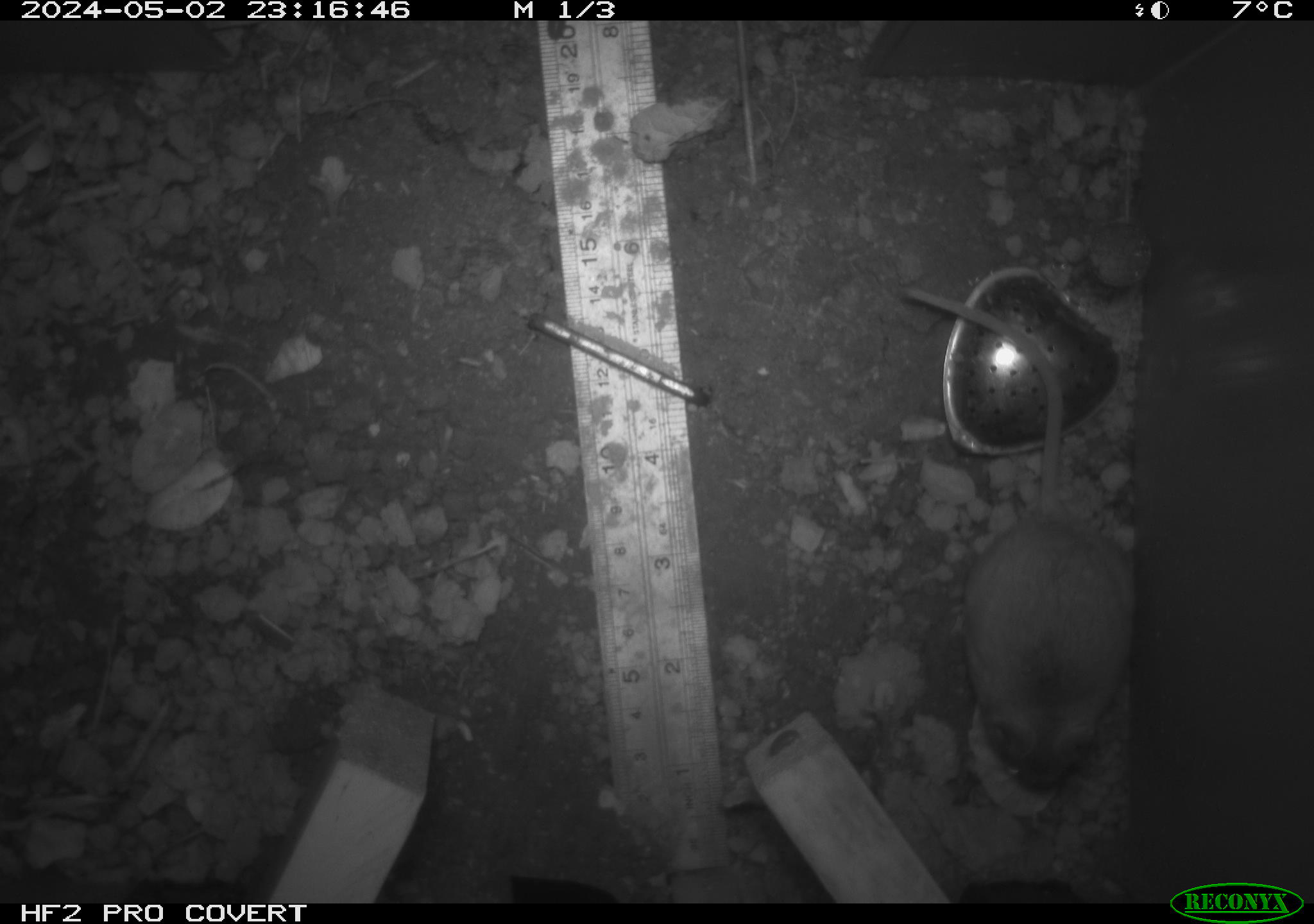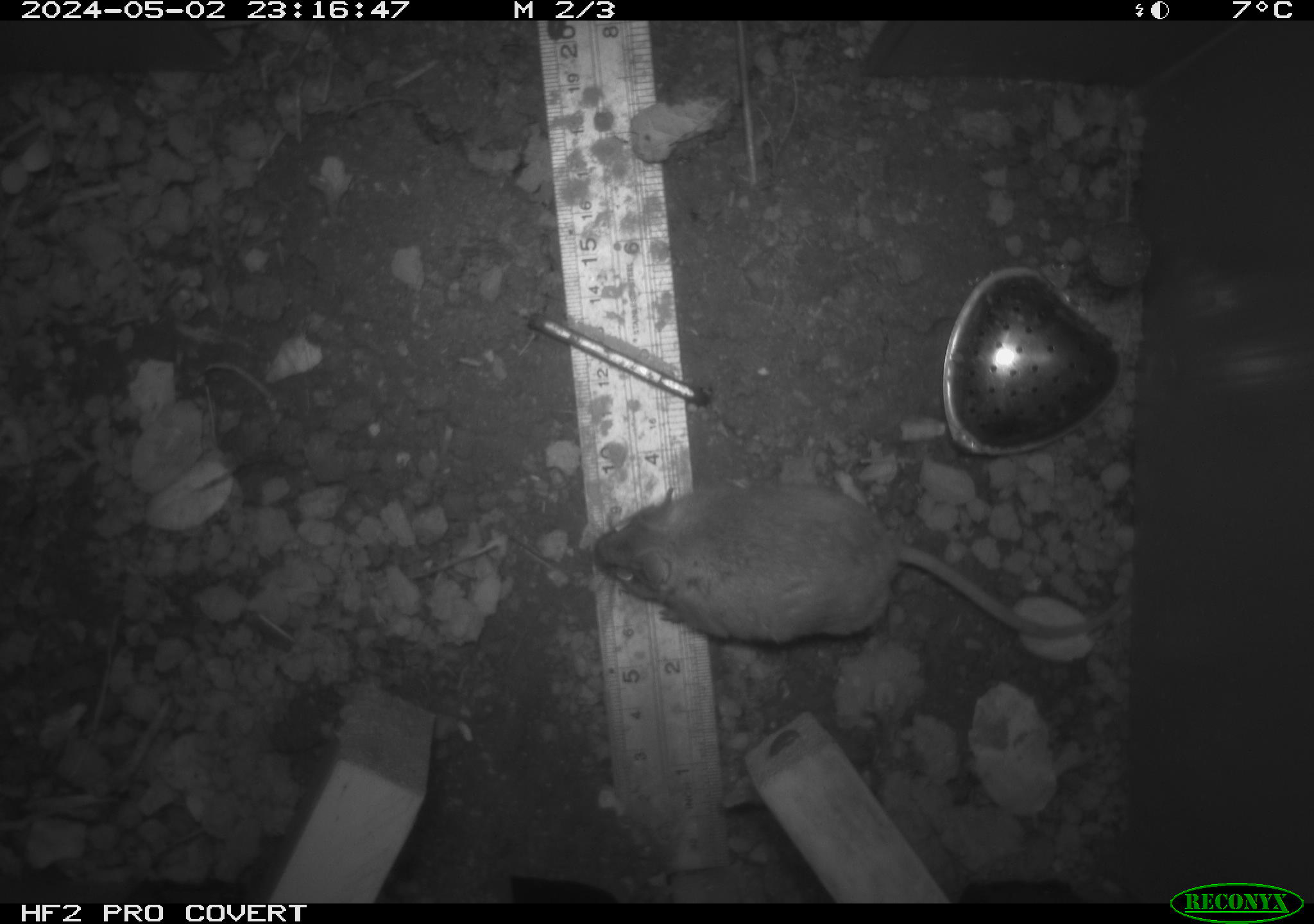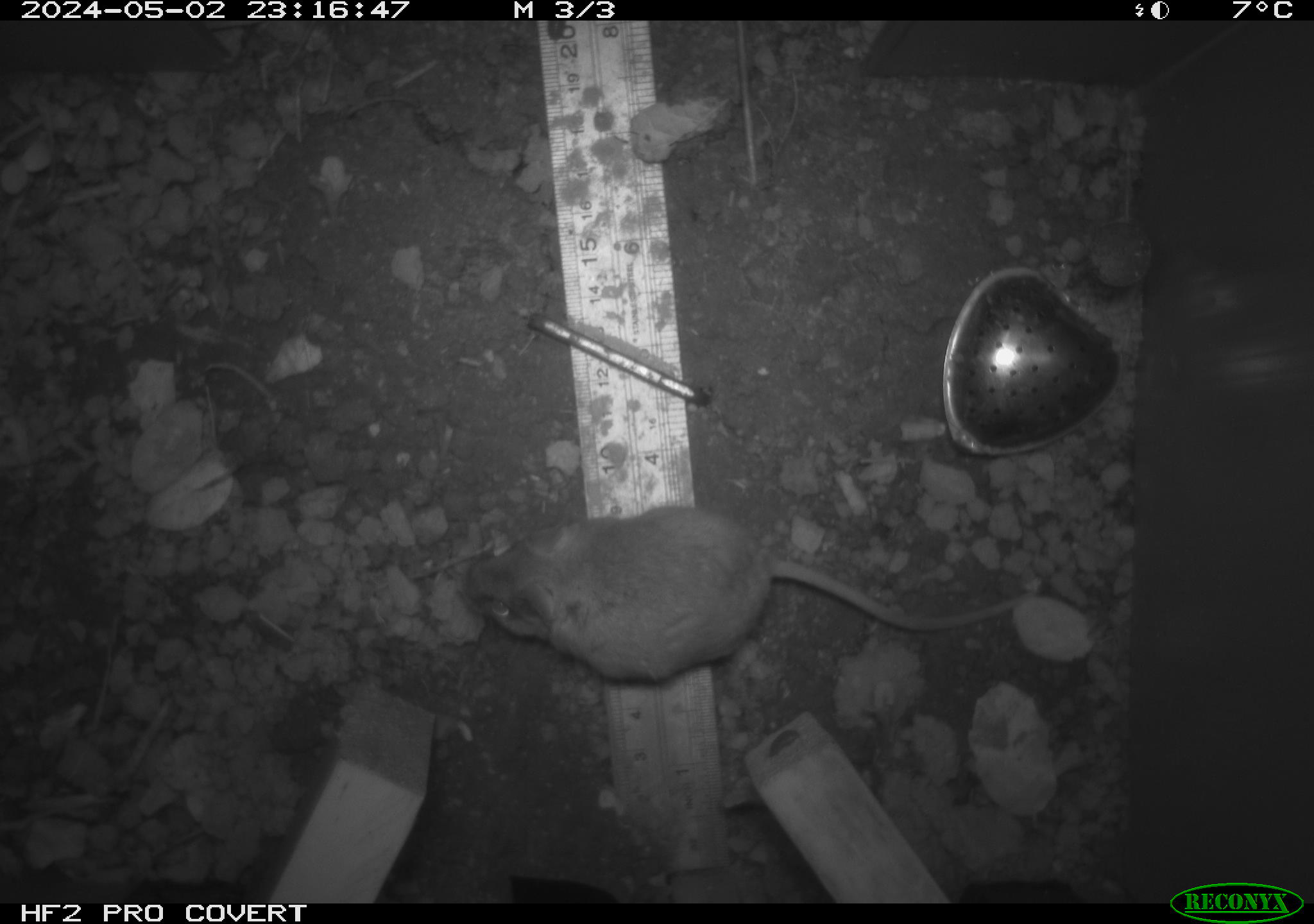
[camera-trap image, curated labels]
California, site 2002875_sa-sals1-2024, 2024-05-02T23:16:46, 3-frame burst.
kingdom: Animalia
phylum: Chordata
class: Mammalia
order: Rodentia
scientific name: Rodentia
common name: rodent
Rodent (Rodentia).